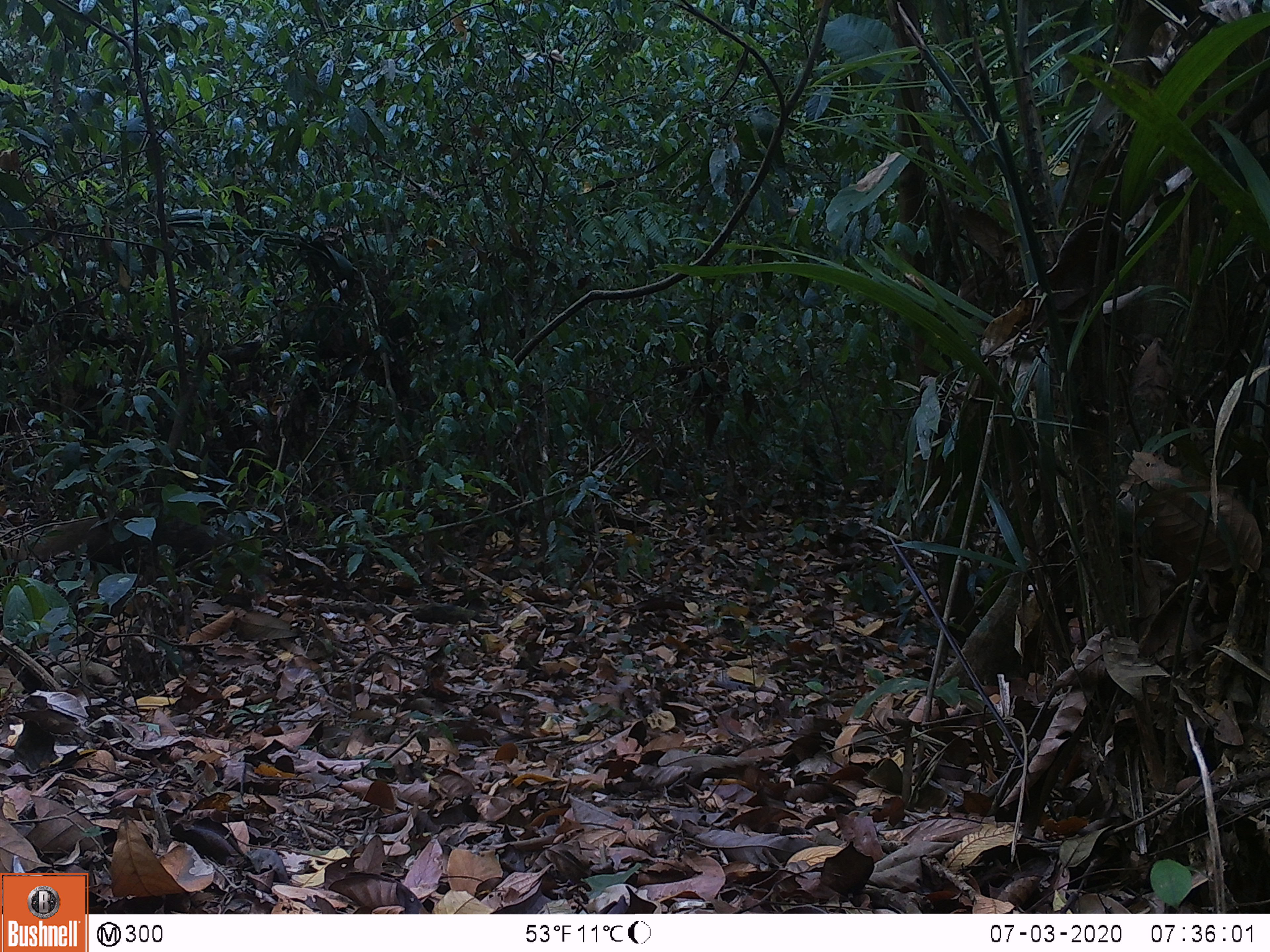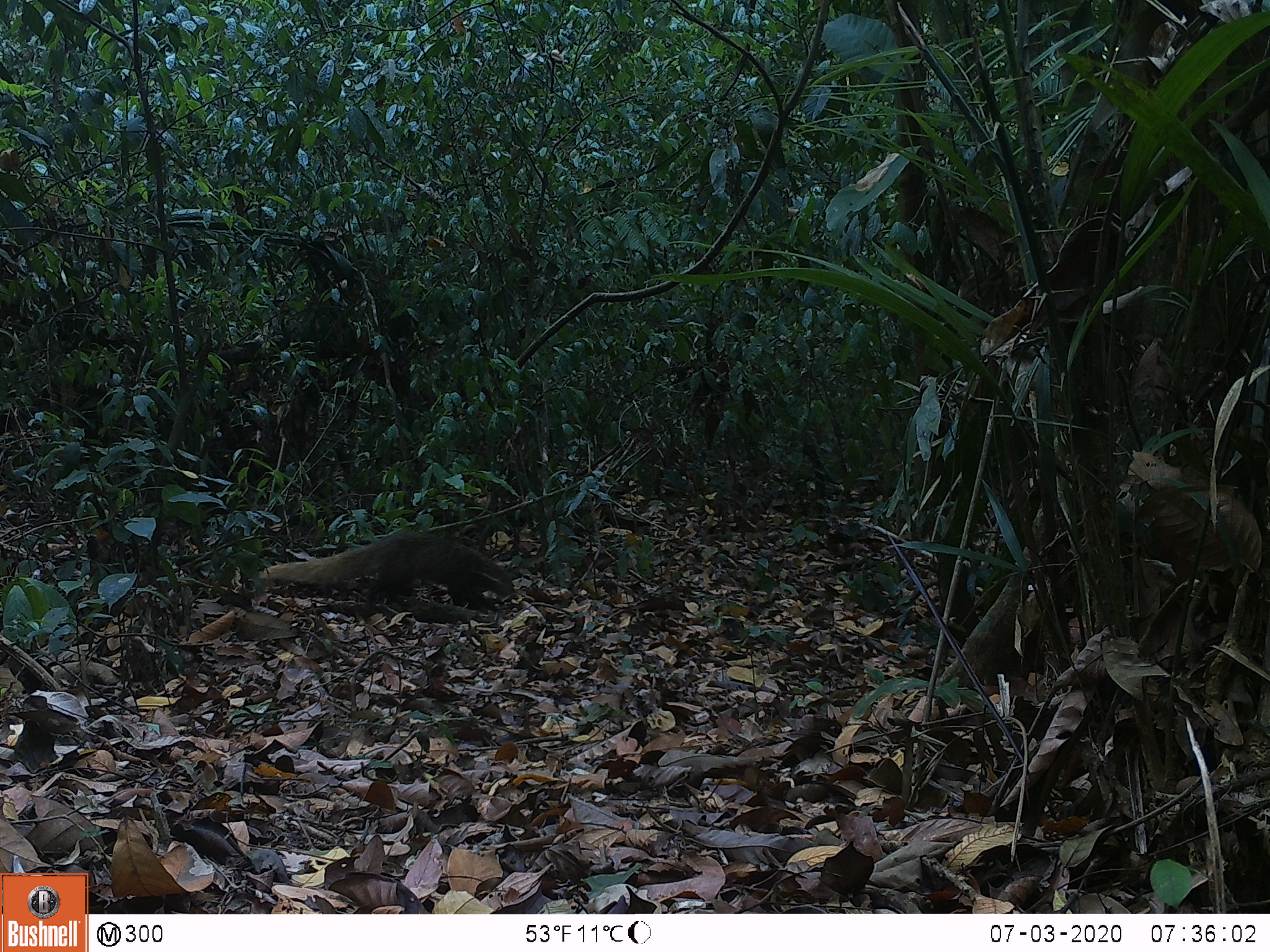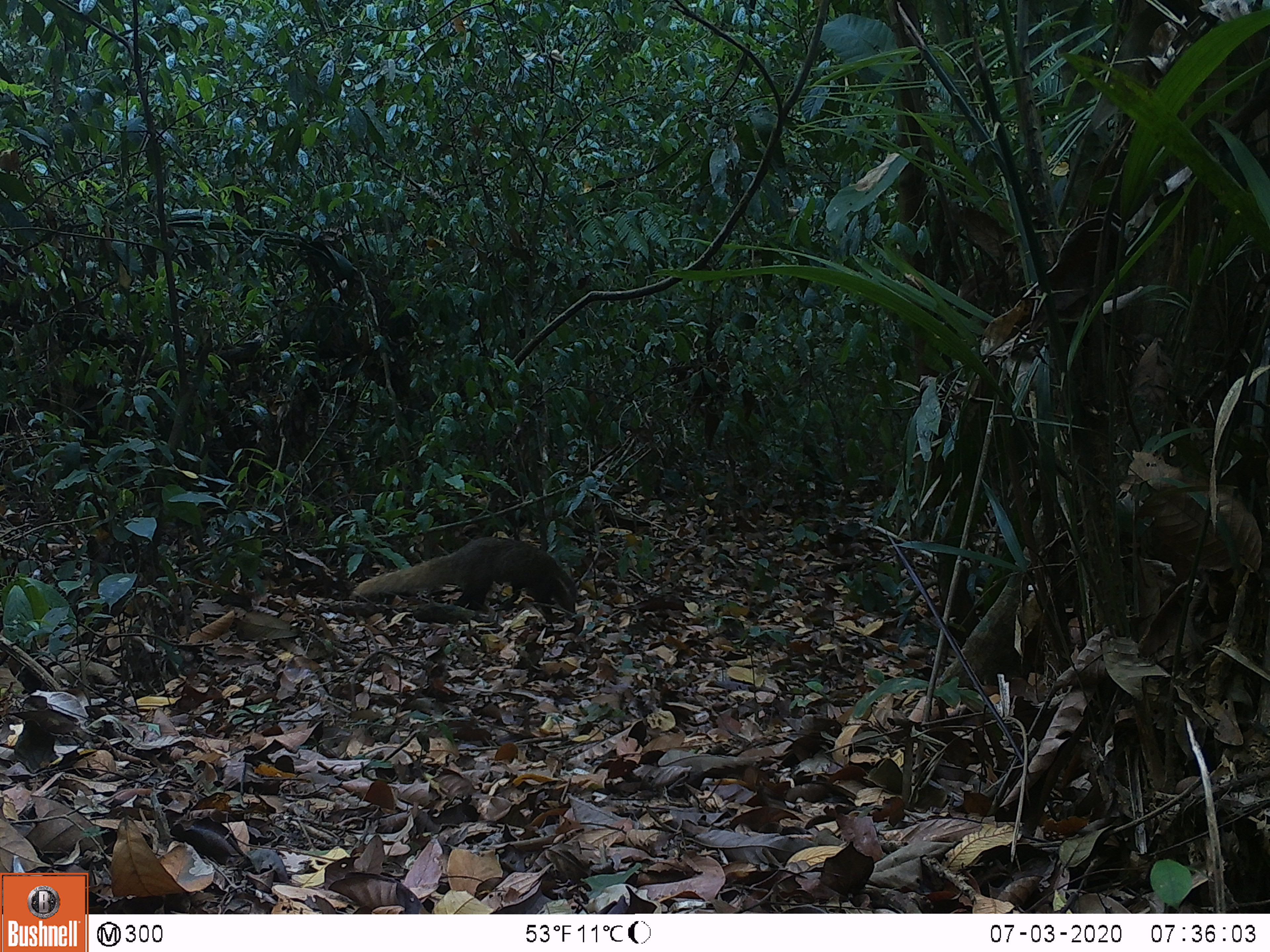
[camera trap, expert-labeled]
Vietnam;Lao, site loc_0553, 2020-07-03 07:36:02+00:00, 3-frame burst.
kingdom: Animalia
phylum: Chordata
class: Mammalia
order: Carnivora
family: Herpestidae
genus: Urva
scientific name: Urva urva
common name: crab-eating mongoose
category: crab eating mongoose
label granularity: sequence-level